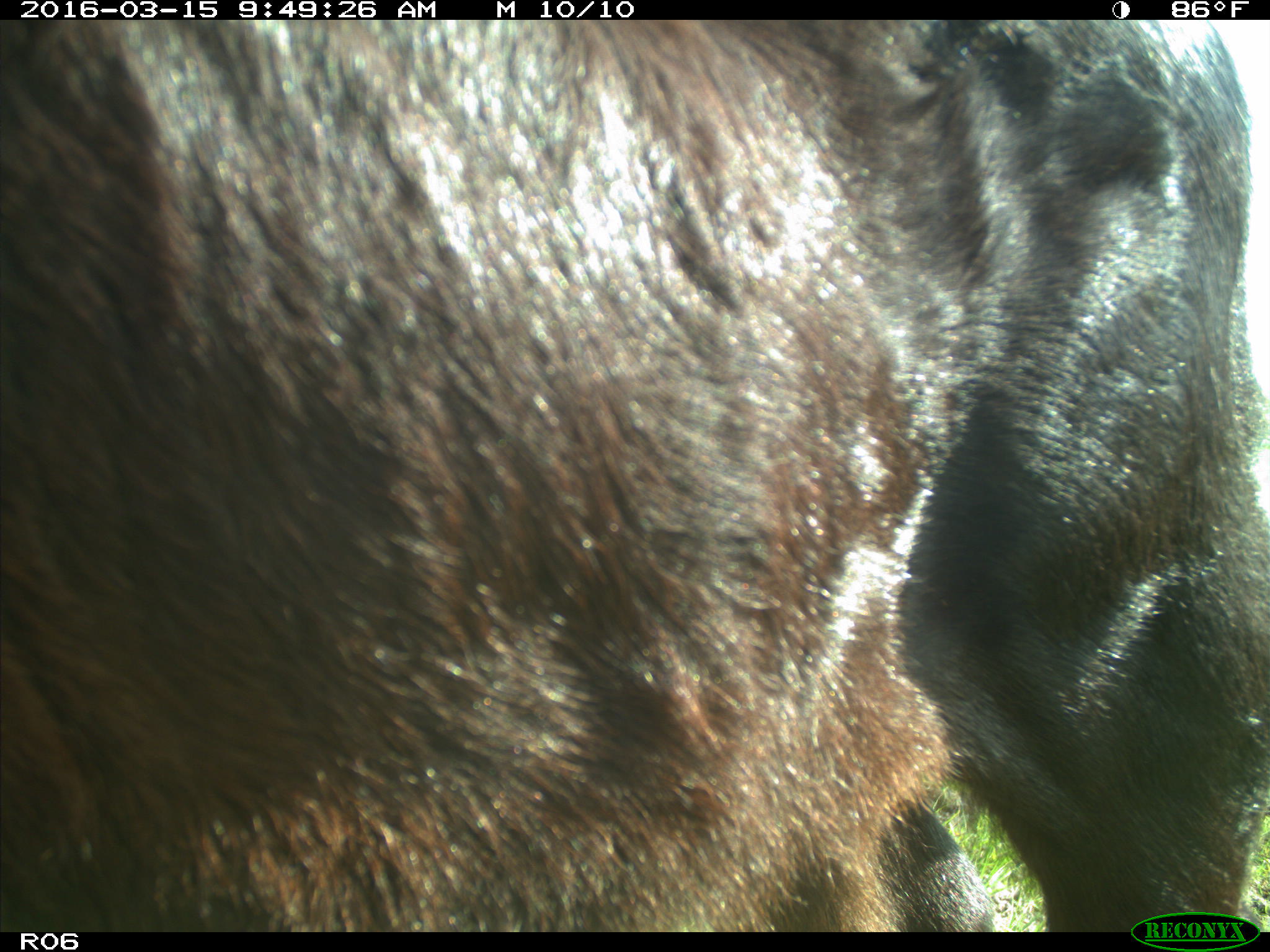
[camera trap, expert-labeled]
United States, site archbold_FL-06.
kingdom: Animalia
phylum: Chordata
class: Mammalia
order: Artiodactyla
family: Bovidae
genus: Bos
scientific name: Bos taurus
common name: domestic cow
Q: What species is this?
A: Bos taurus (domestic cow).